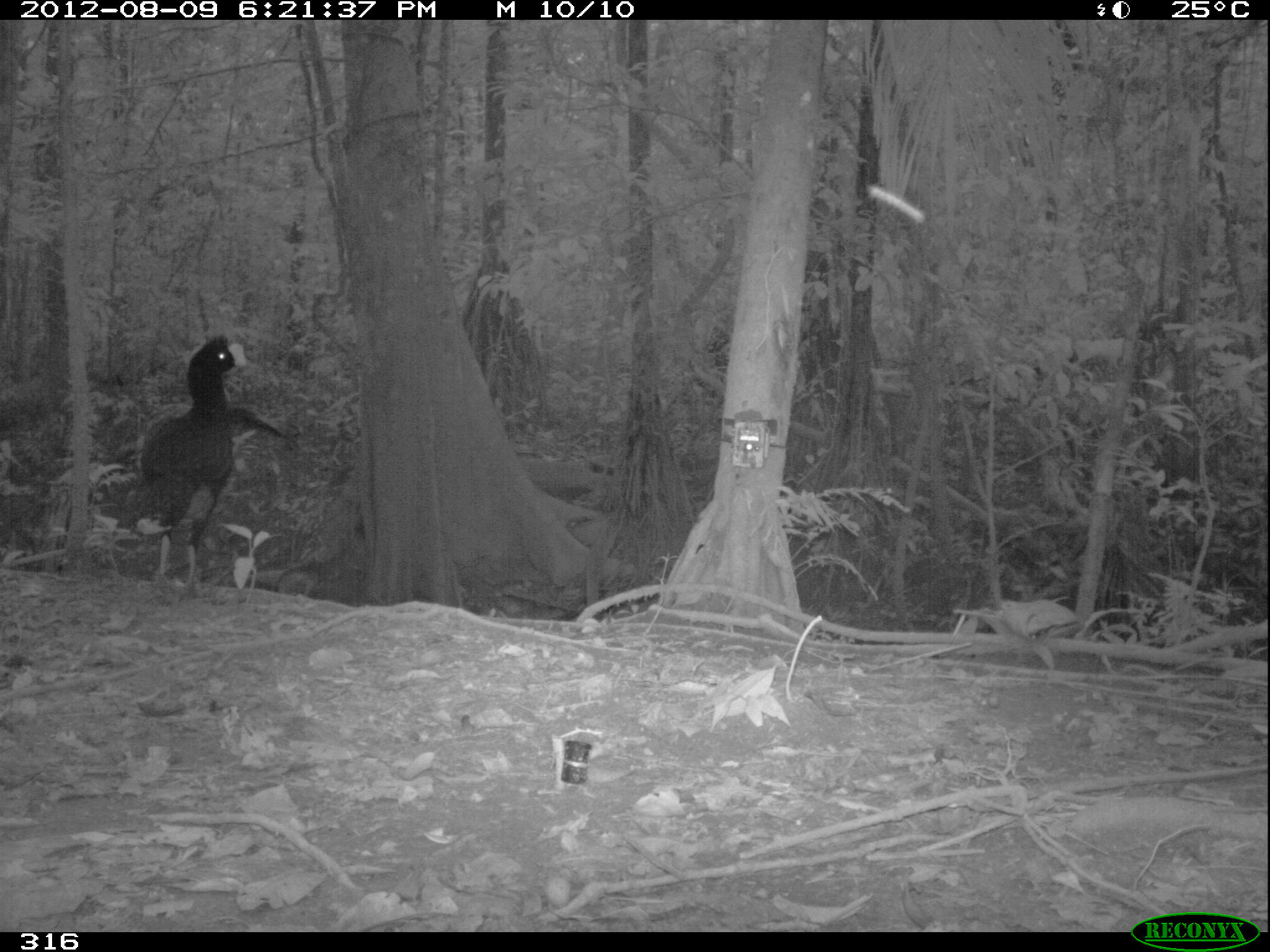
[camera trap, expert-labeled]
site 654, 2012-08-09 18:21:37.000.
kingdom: Animalia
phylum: Chordata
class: Aves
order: Galliformes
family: Cracidae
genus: Mitu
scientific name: Mitu tuberosum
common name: razor-billed curassow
Mitu tuberosum (razor-billed curassow).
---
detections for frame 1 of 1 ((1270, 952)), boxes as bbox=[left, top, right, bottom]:
mitu tuberosum: bbox=[131, 330, 264, 599]